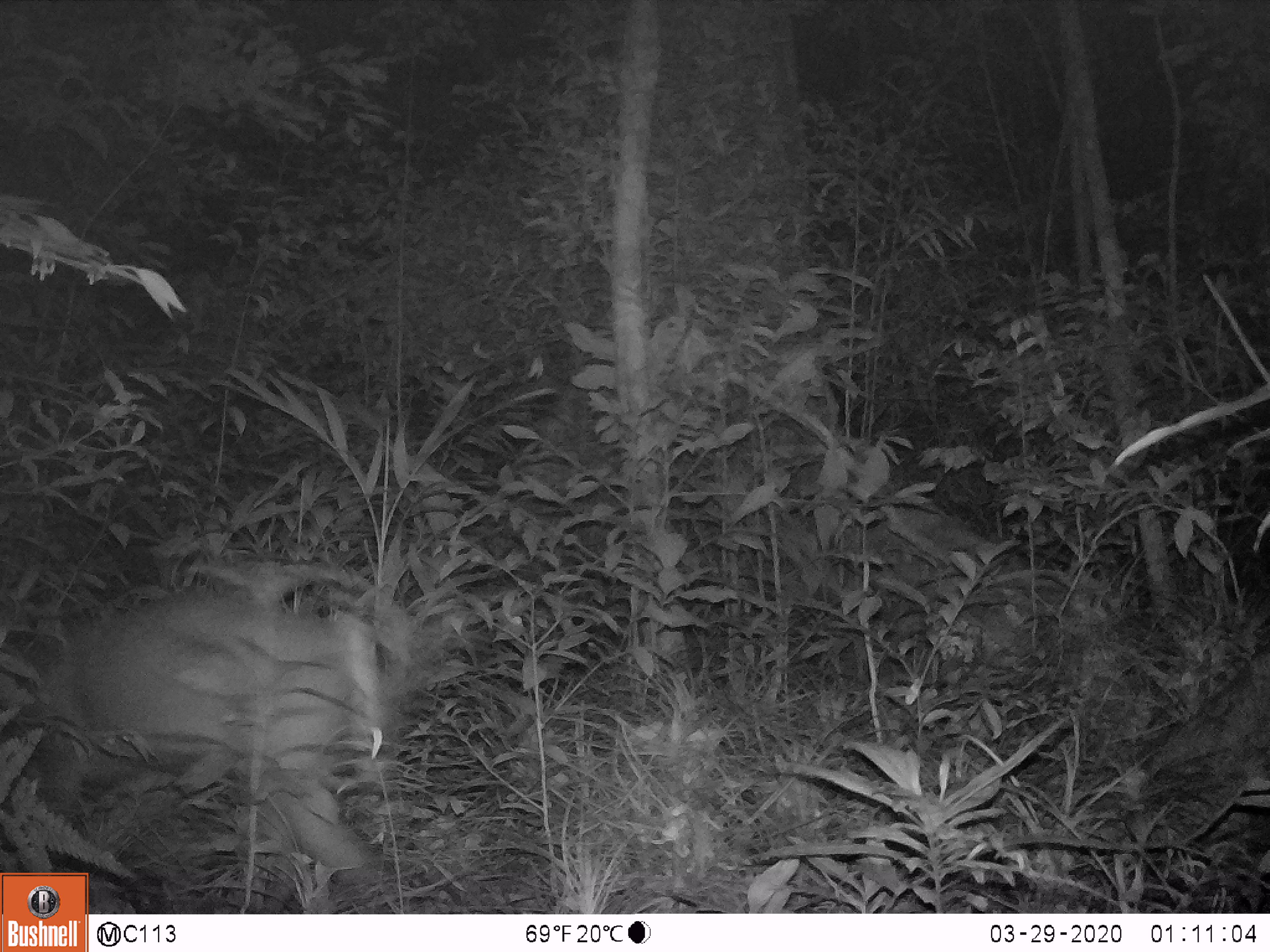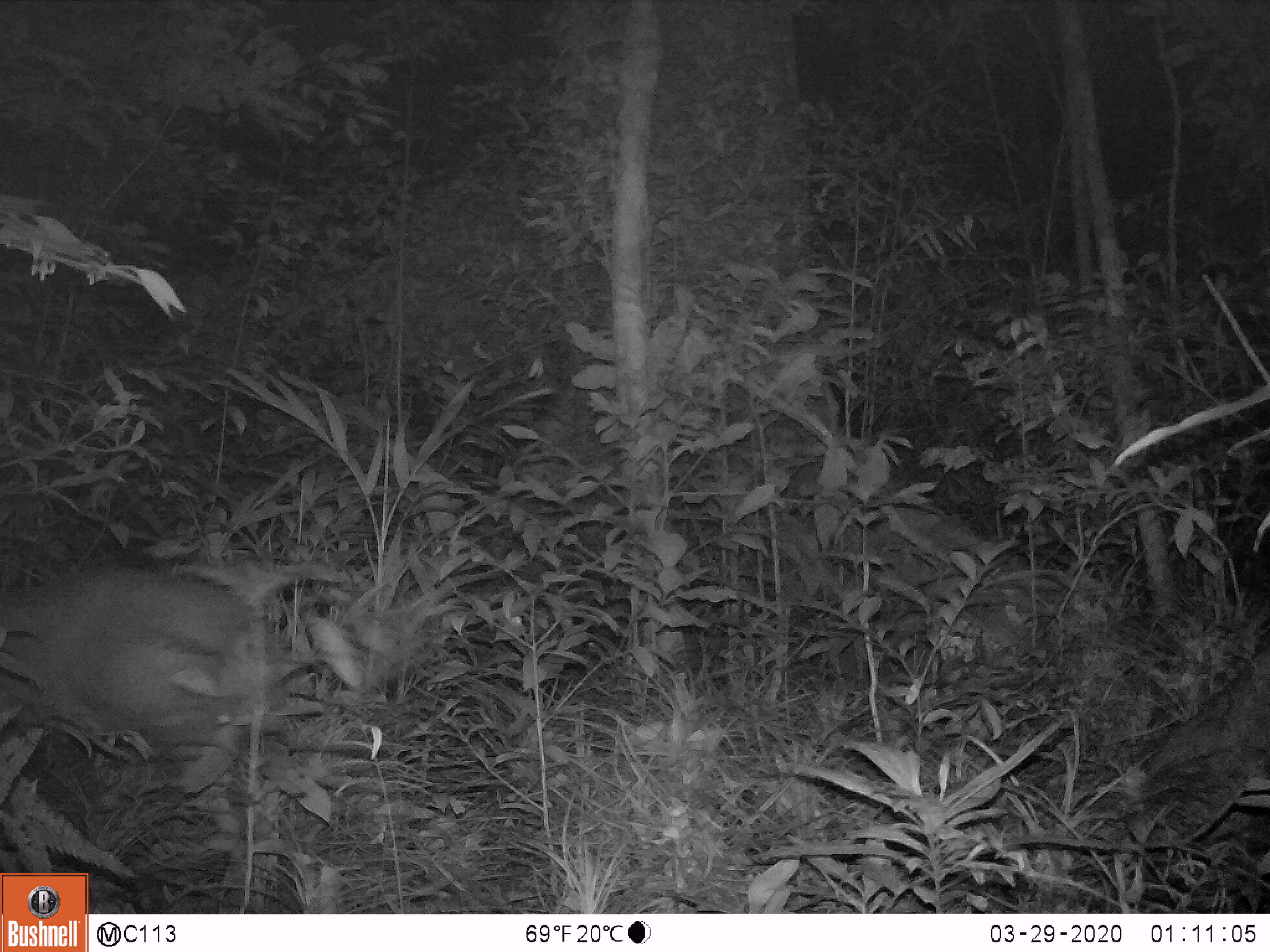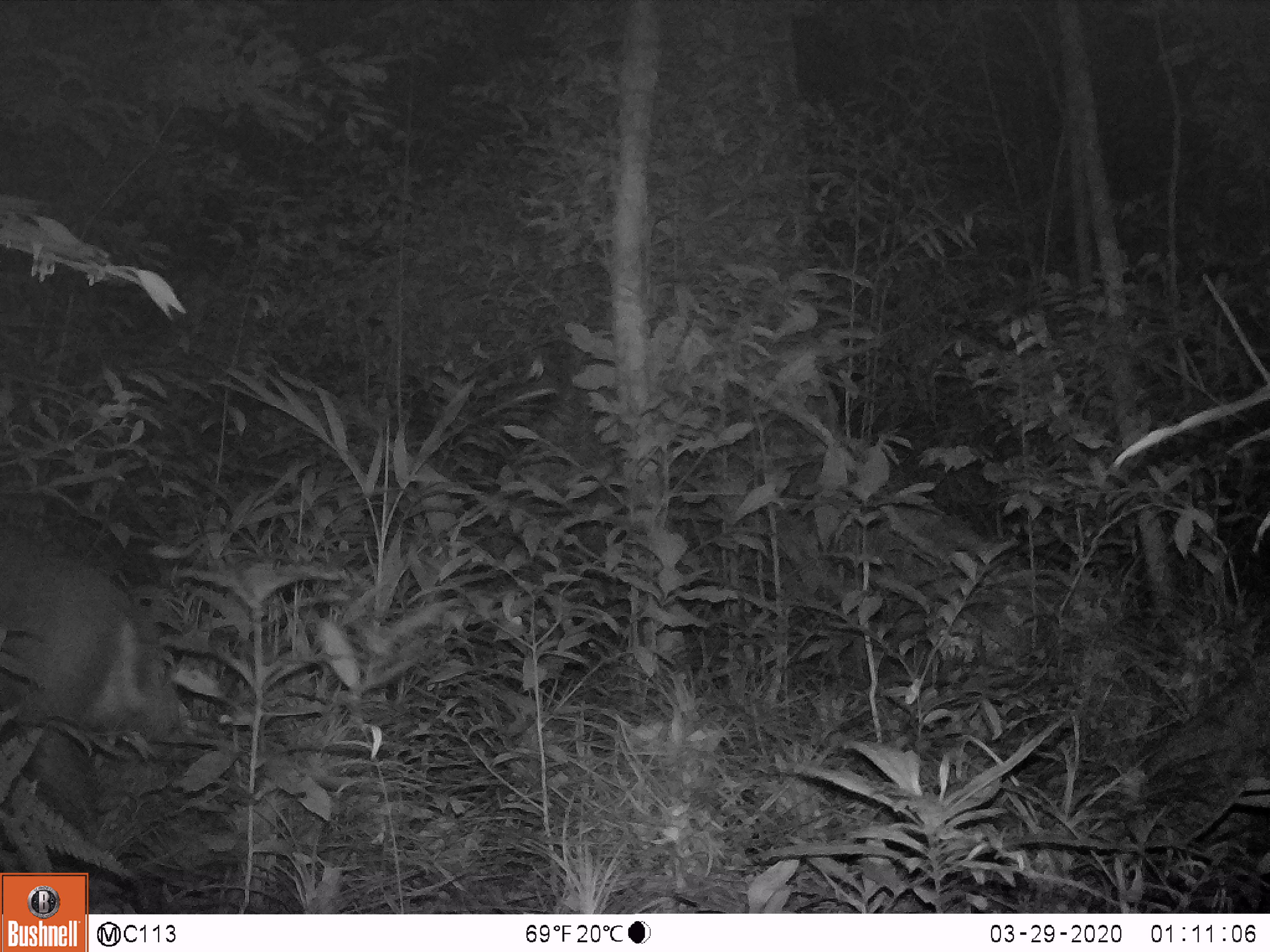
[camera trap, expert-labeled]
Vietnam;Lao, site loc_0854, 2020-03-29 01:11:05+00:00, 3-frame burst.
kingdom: Animalia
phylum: Chordata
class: Mammalia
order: Artiodactyla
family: Cervidae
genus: Muntiacus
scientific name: Muntiacus rooseveltorum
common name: roosevelt's muntjac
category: roosevelts muntjac group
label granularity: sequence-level